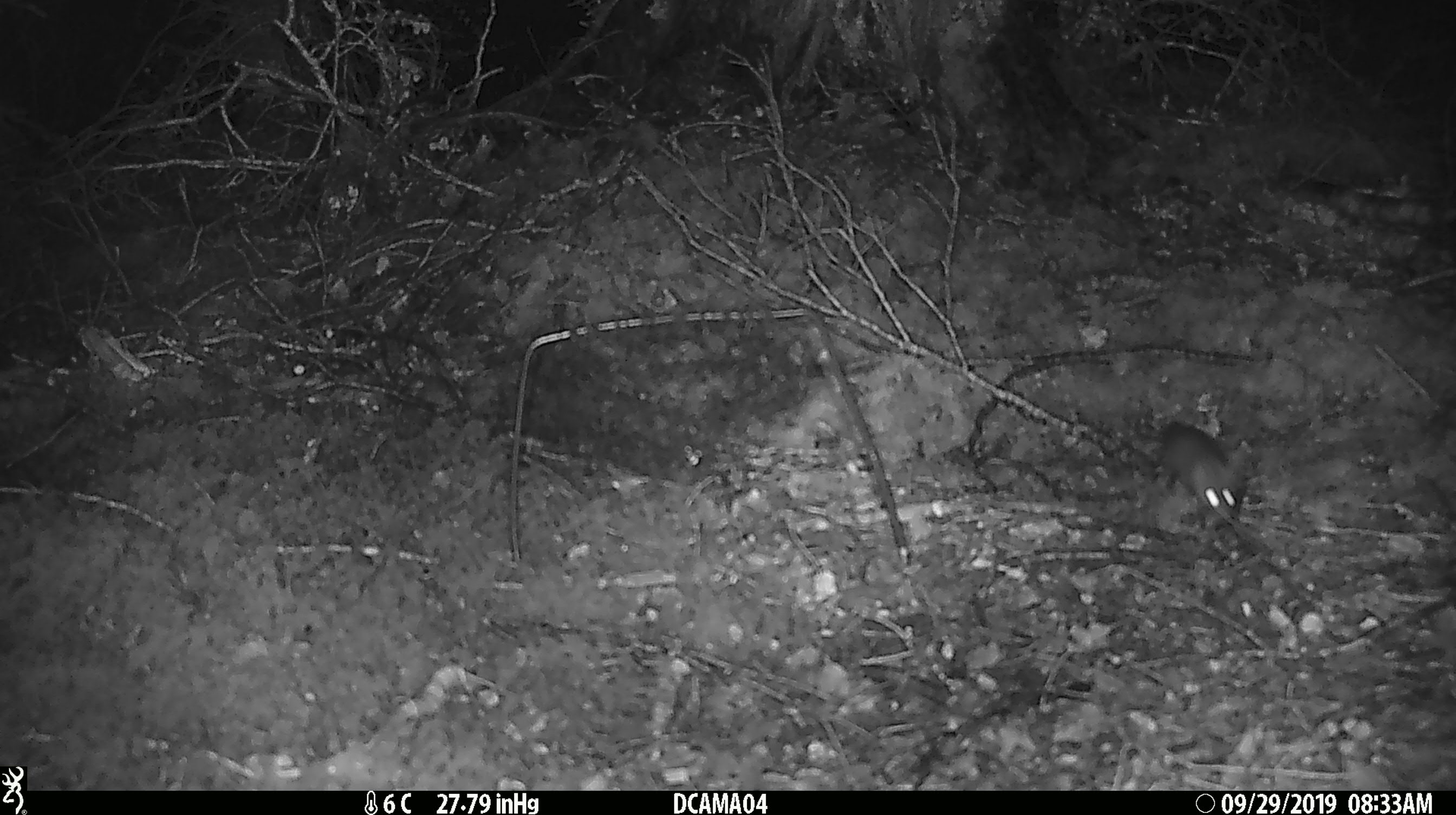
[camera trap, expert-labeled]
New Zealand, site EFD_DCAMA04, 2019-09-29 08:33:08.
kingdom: Animalia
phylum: Chordata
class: Mammalia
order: Rodentia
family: Muridae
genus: Mus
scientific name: Mus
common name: mouse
Mouse (Mus).